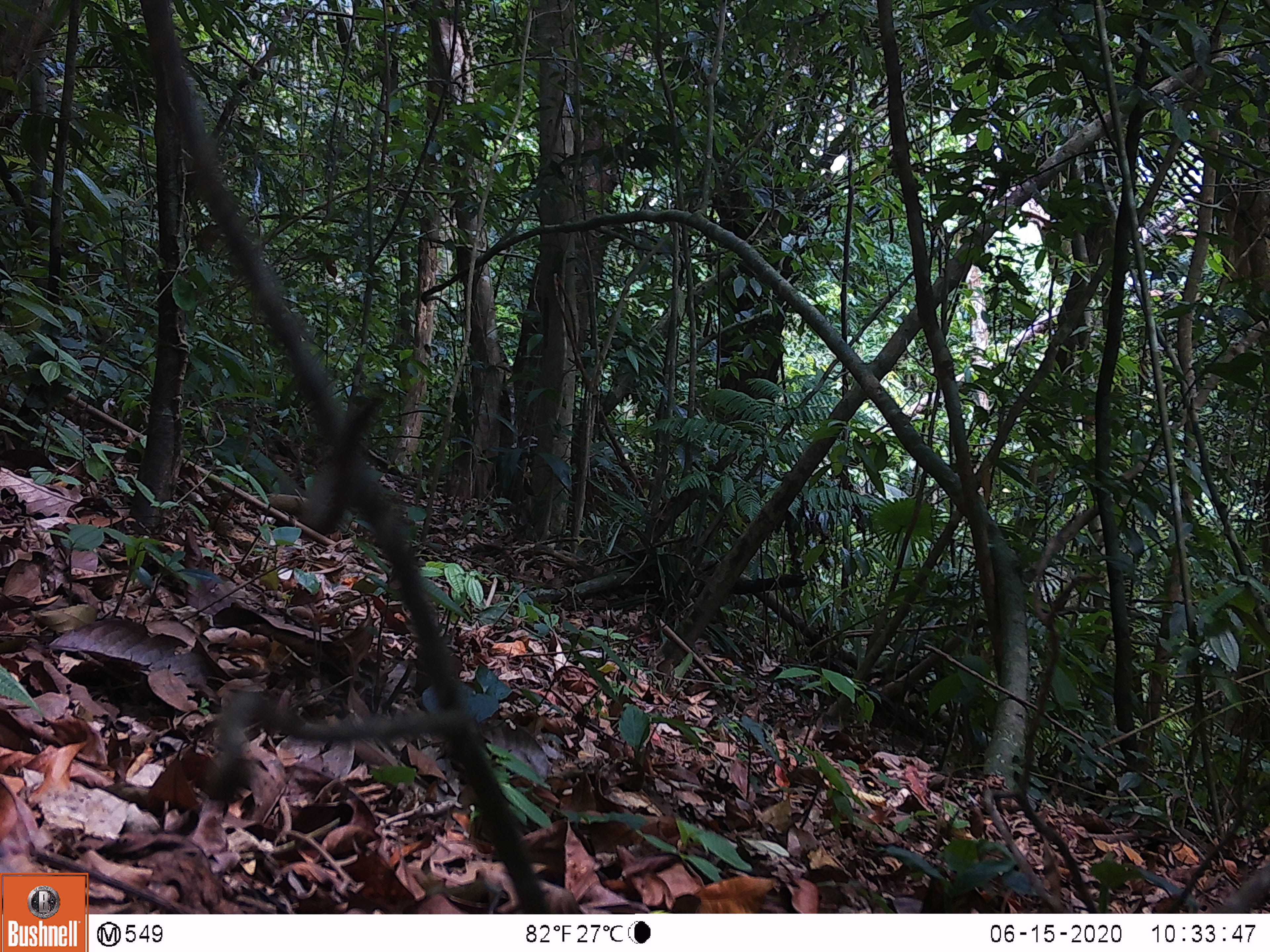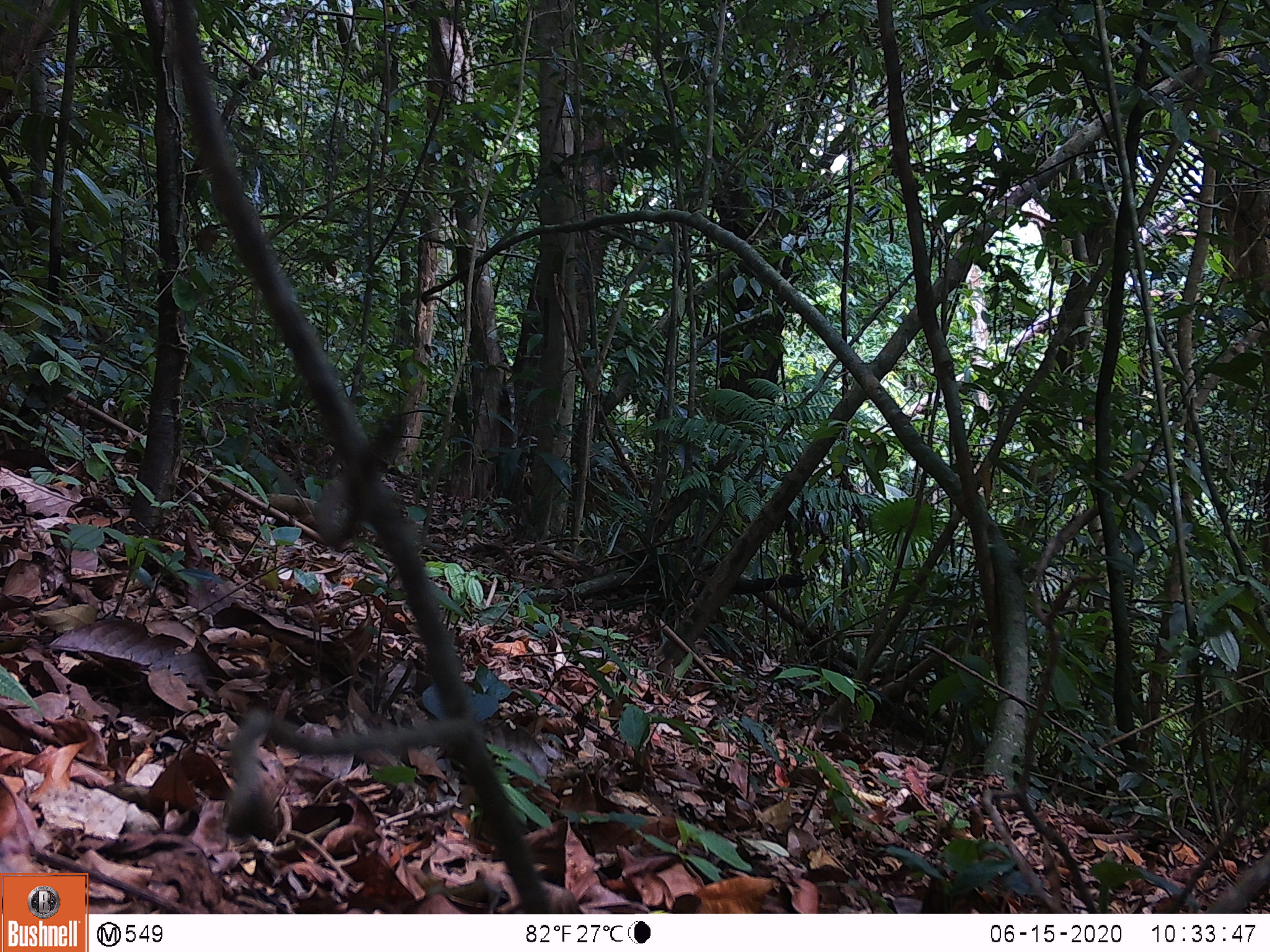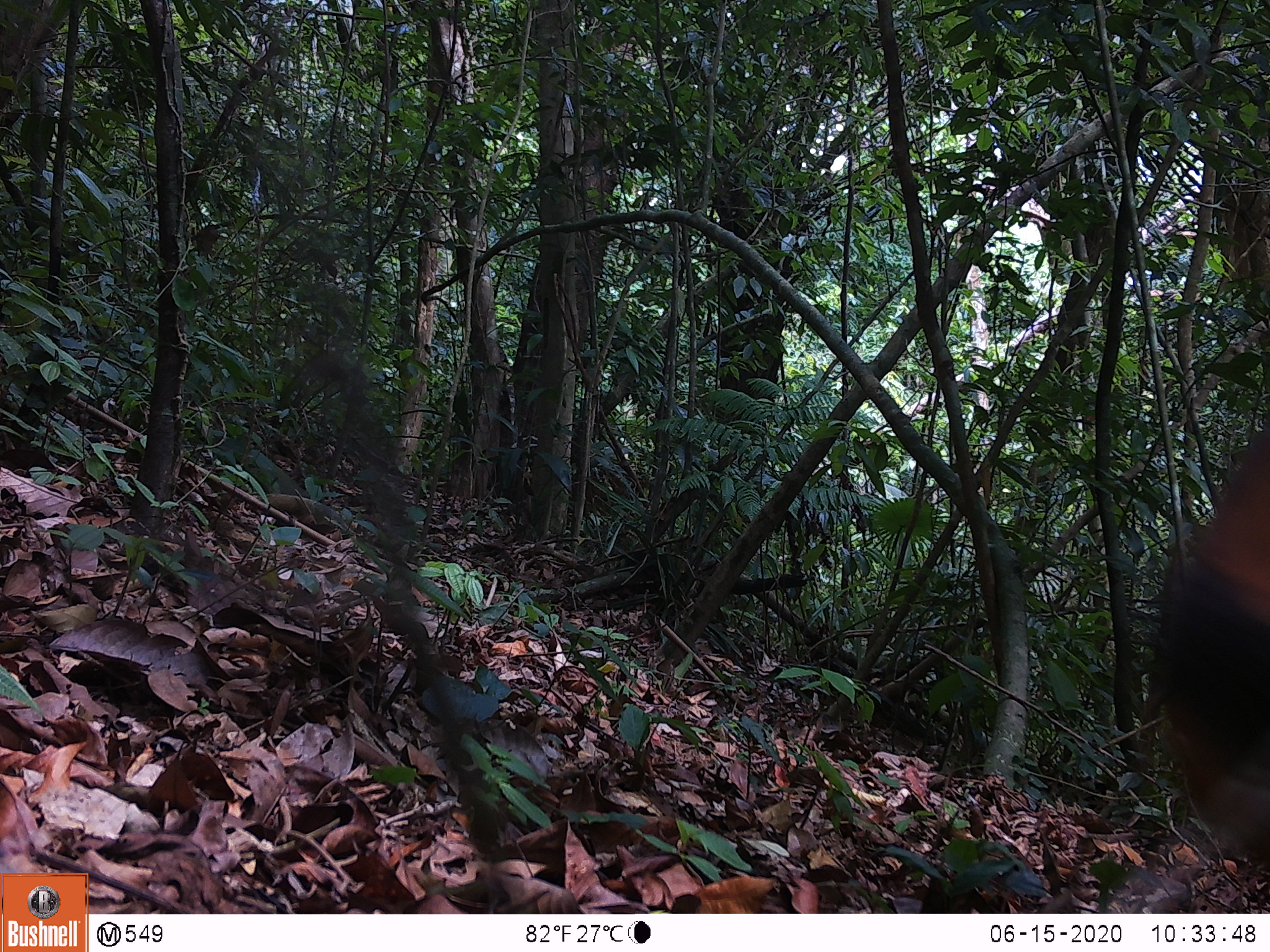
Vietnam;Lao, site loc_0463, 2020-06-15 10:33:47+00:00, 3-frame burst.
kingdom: Animalia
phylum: Chordata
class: Mammalia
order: Artiodactyla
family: Cervidae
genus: Rusa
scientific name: Rusa unicolor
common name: sambar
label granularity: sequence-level